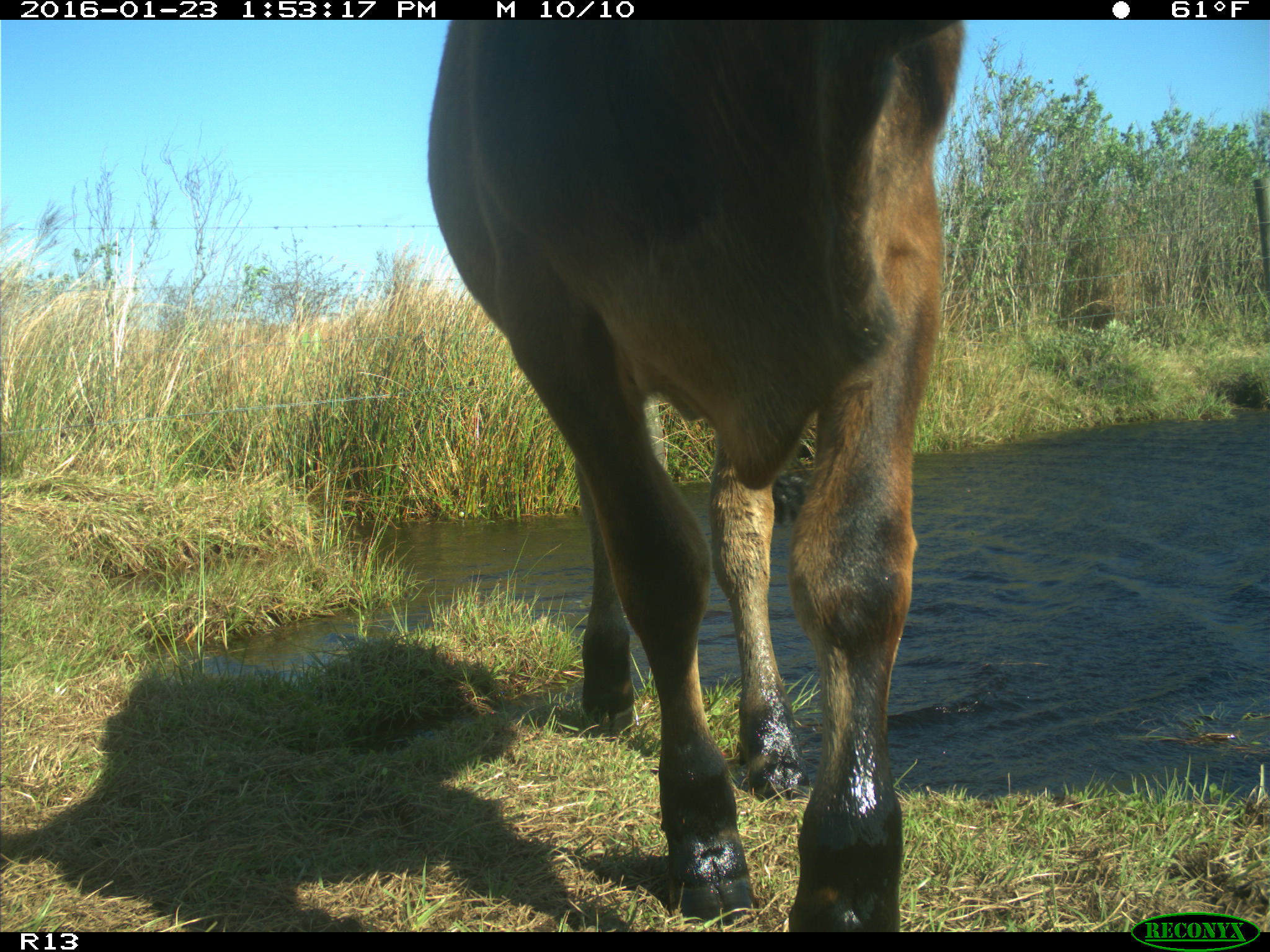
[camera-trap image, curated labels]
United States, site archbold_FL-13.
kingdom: Animalia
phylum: Chordata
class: Mammalia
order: Artiodactyla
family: Bovidae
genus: Bos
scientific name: Bos taurus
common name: domestic cow